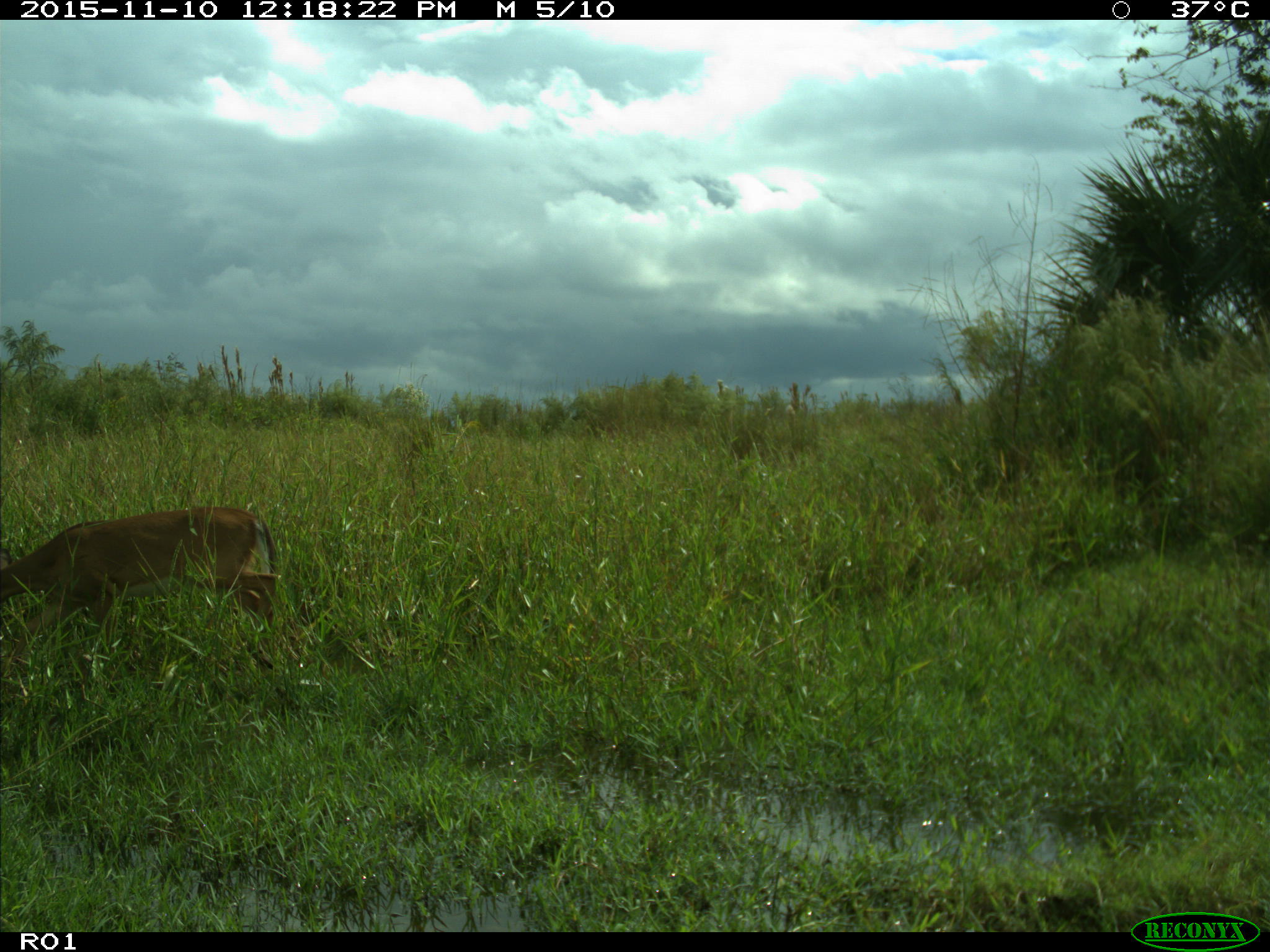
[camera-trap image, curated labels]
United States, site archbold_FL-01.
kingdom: Animalia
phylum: Chordata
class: Mammalia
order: Artiodactyla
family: Cervidae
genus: Odocoileus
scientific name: Odocoileus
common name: deer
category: unidentified deer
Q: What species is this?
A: Unidentified deer (deer) (Odocoileus).